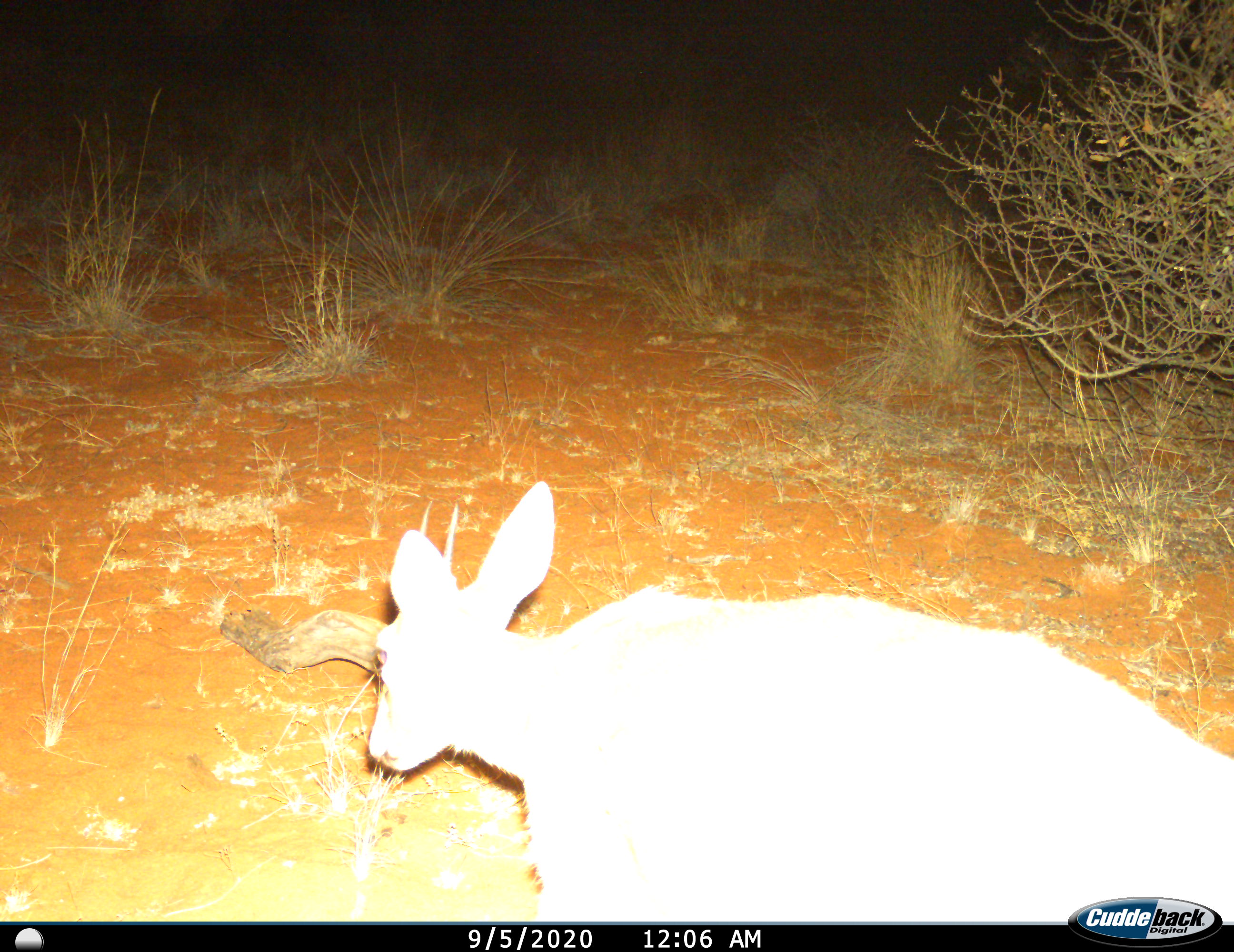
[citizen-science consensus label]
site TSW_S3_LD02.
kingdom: Animalia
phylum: Chordata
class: Mammalia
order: Artiodactyla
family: Bovidae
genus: Sylvicapra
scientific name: Sylvicapra grimmia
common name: common duiker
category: duikercommongrey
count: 1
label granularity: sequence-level